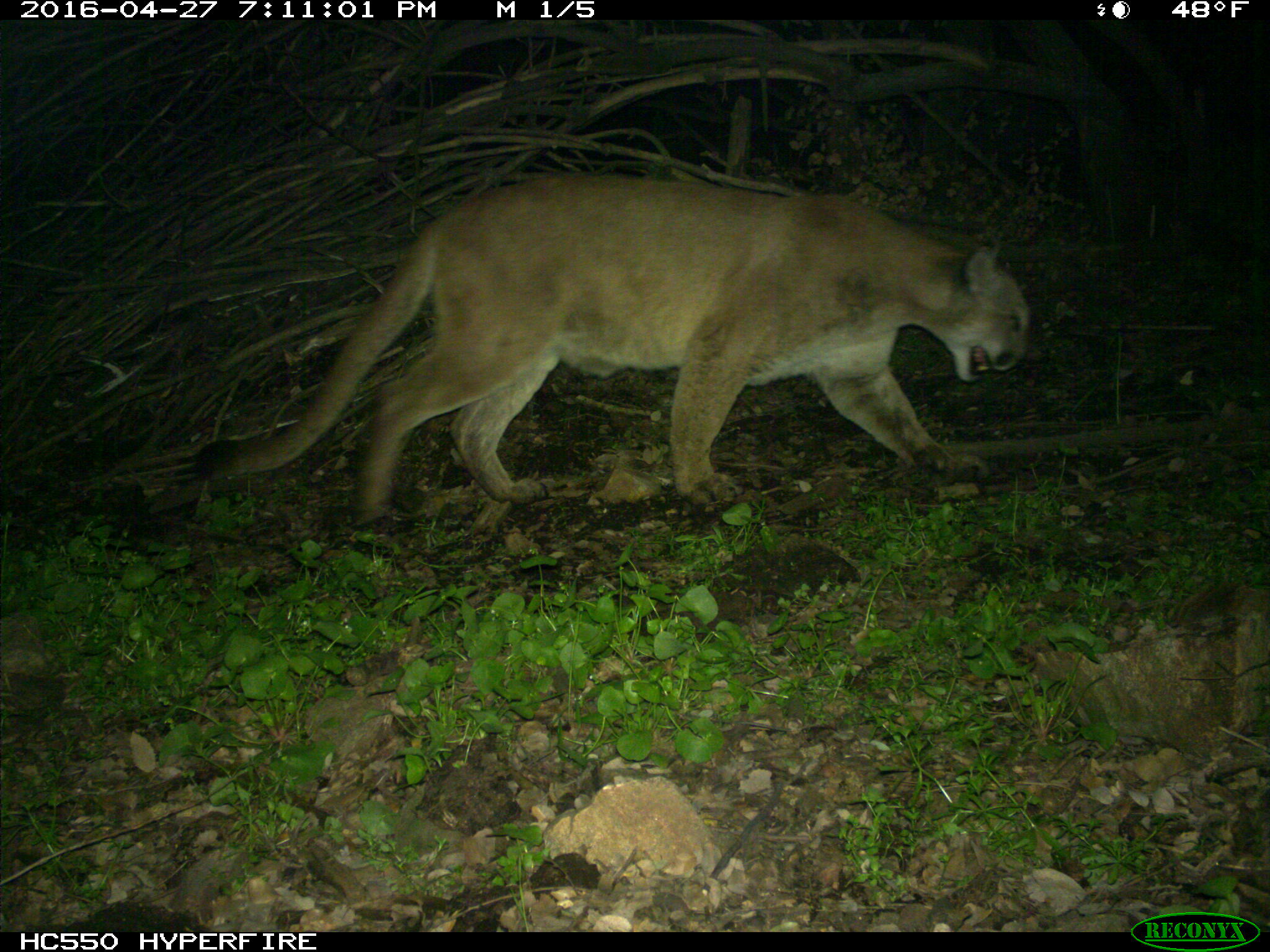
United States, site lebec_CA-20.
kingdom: Animalia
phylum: Chordata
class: Mammalia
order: Carnivora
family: Felidae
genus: Puma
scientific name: Puma concolor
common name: mountain lion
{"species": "Puma concolor (mountain lion)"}